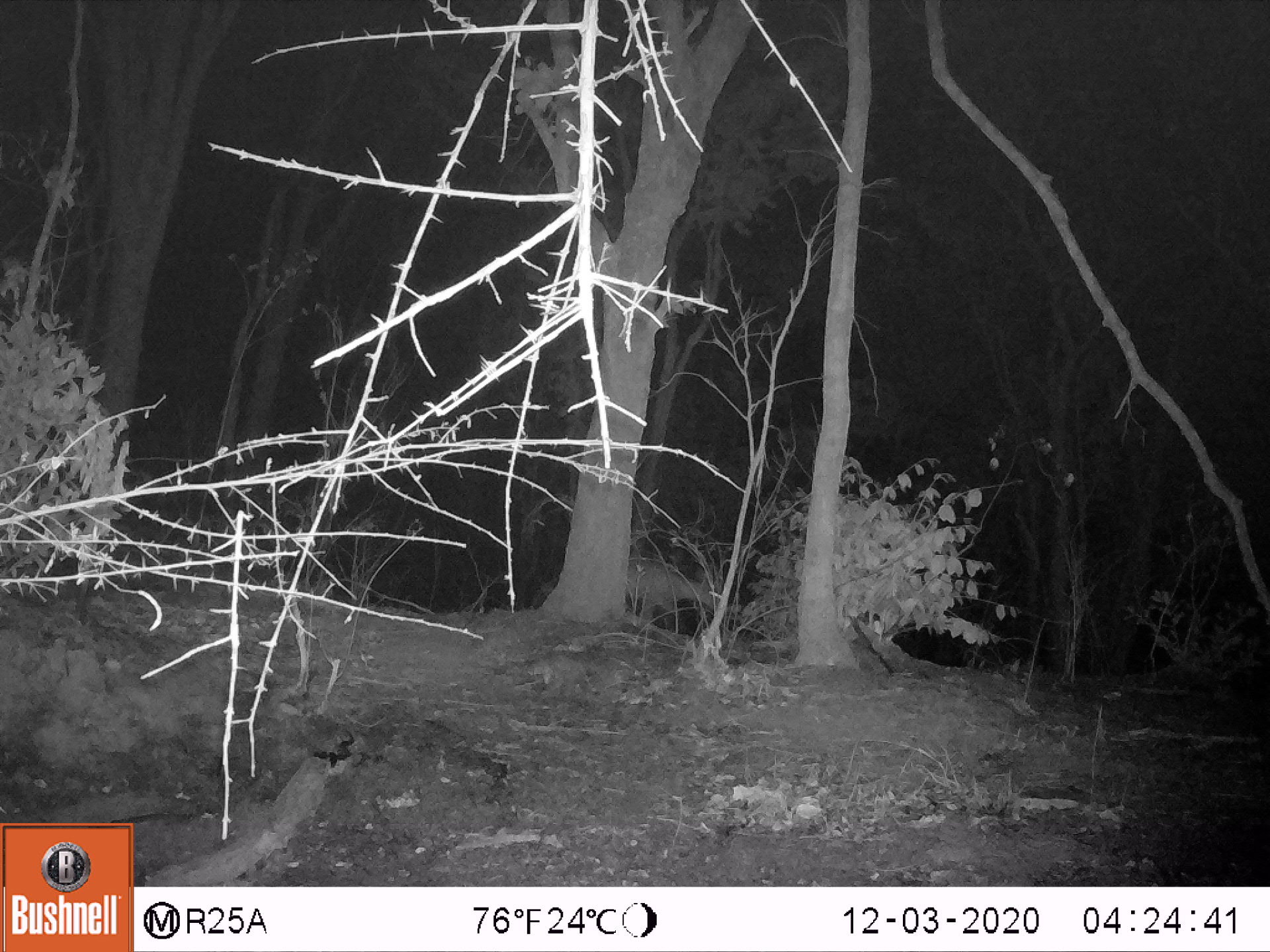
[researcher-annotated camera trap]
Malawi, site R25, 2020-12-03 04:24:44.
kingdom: Animalia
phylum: Chordata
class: Mammalia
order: Artiodactyla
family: Bovidae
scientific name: Antilopinae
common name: small antelope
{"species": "small antelope (Antilopinae)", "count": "1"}